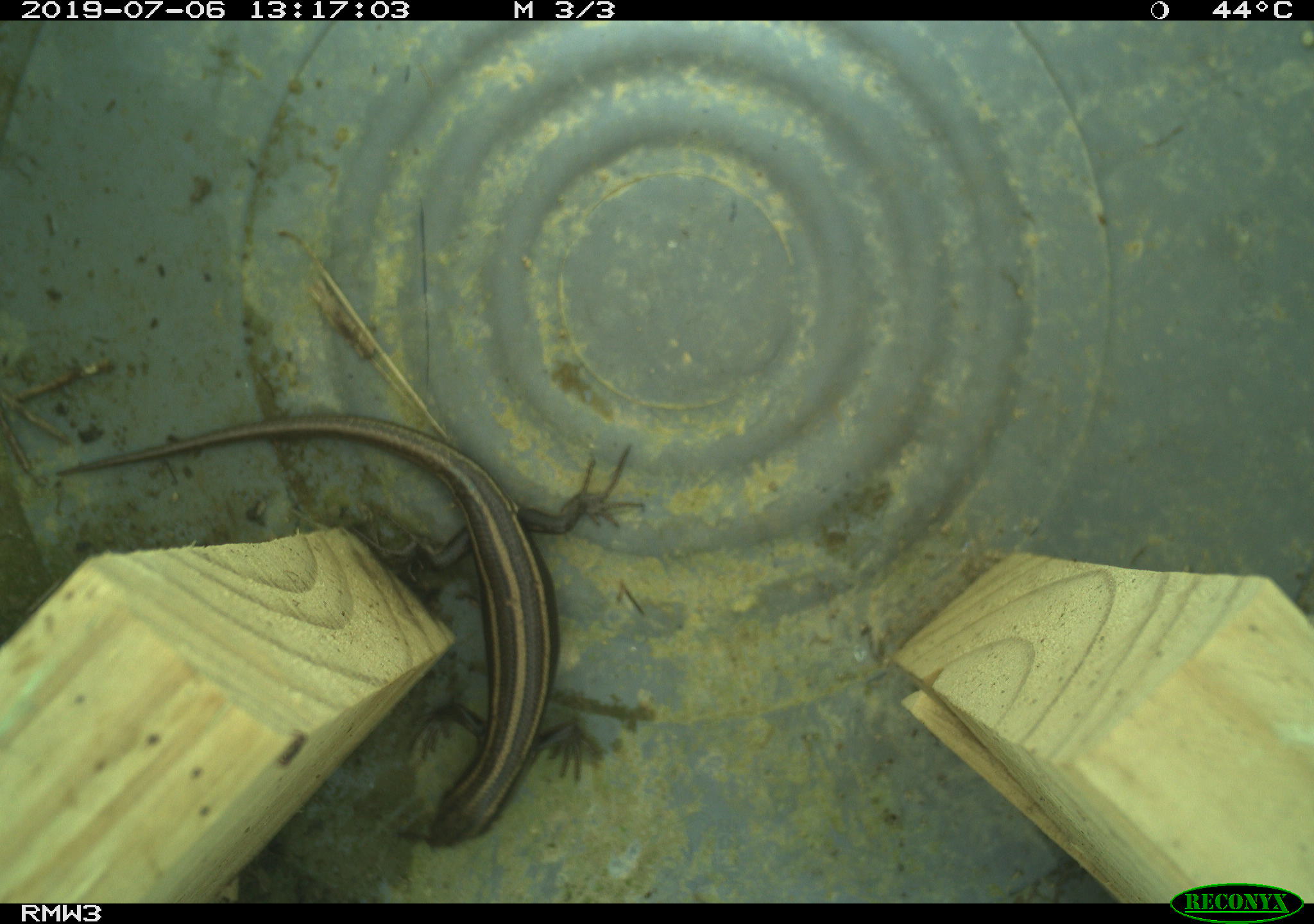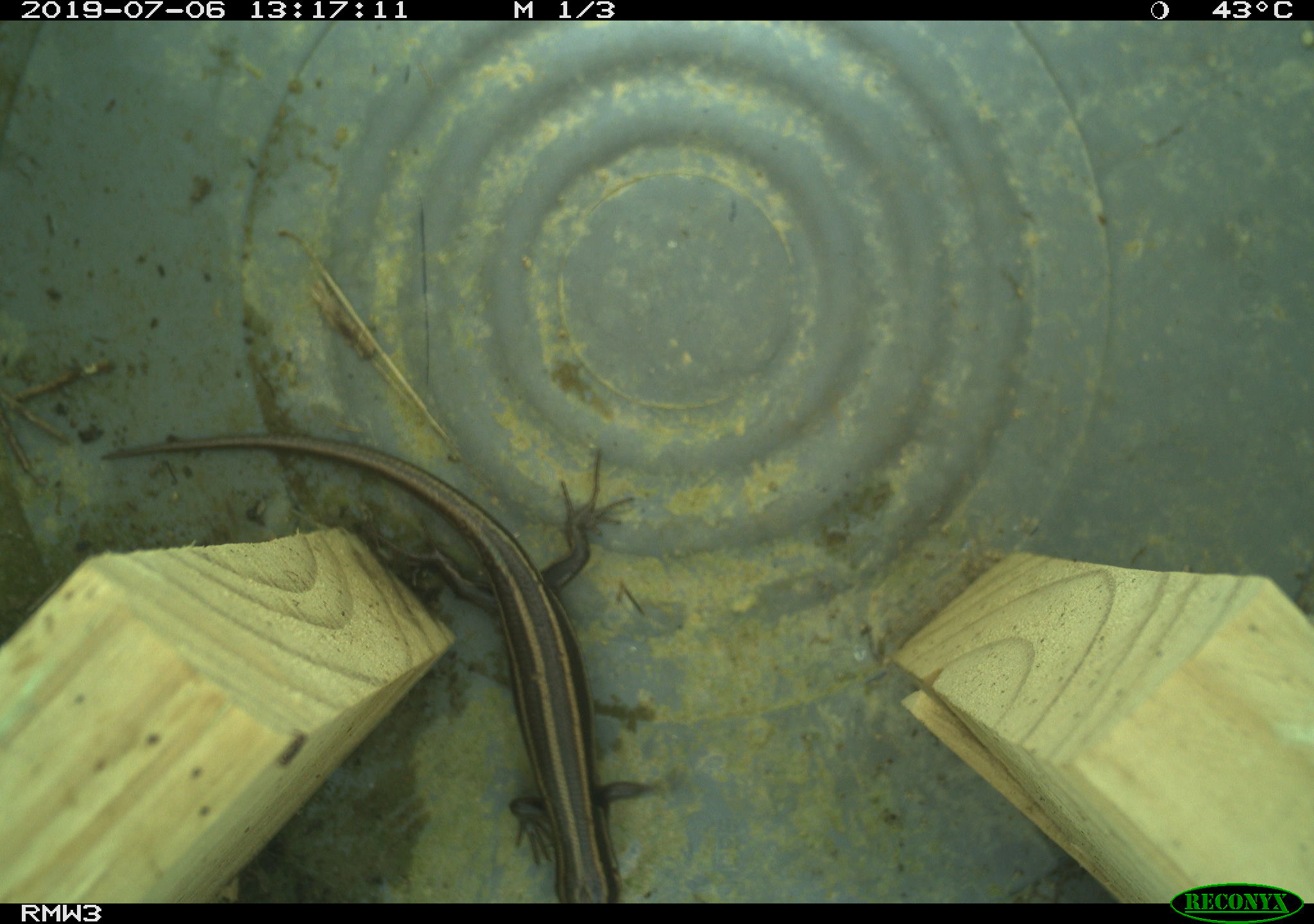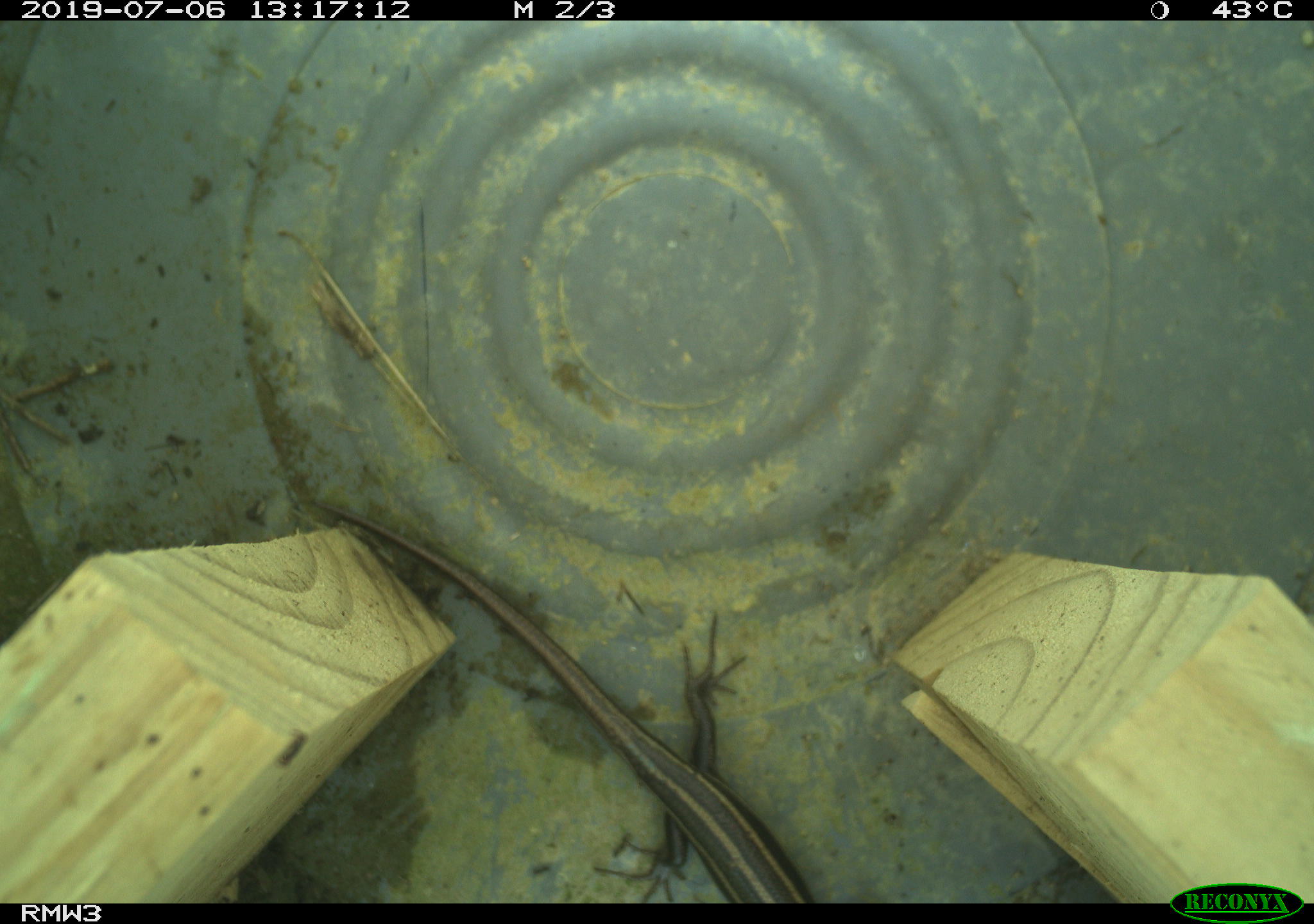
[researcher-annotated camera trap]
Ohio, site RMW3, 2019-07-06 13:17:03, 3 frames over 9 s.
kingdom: Animalia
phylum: Chordata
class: Reptilia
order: Squamata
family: Scincidae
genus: Plestiodon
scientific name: Plestiodon fasciatus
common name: common five-lined skink